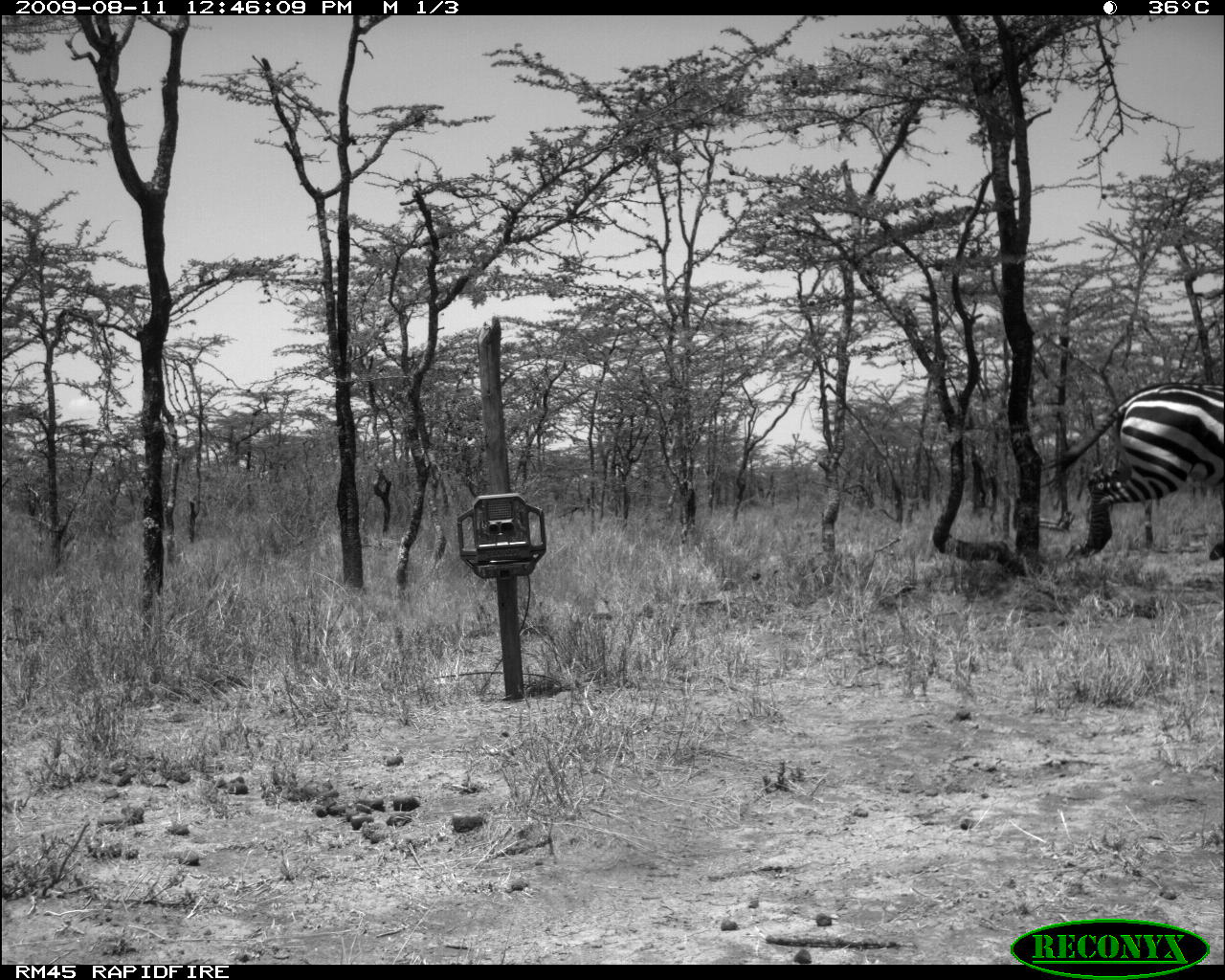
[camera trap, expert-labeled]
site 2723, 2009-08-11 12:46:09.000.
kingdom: Animalia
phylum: Chordata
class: Mammalia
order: Perissodactyla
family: Equidae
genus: Equus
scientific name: Equus quagga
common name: plains zebra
Equus quagga (plains zebra), count 1.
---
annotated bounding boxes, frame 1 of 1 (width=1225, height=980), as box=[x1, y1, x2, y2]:
equus quagga: box=[1036, 380, 1225, 562]